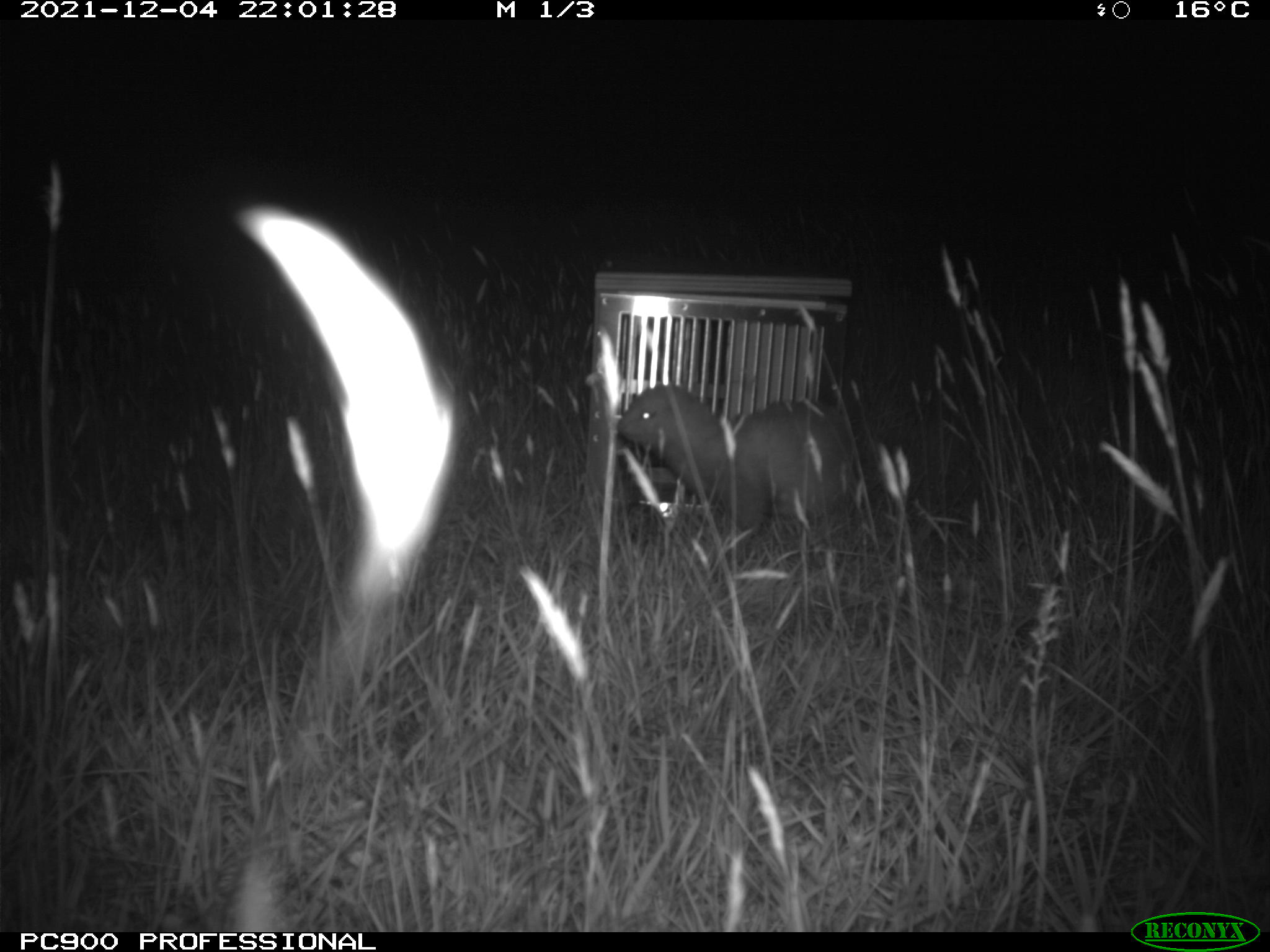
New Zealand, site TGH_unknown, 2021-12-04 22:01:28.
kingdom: Animalia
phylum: Chordata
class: Mammalia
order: Carnivora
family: Mustelidae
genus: Mustela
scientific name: Mustela furo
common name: ferret